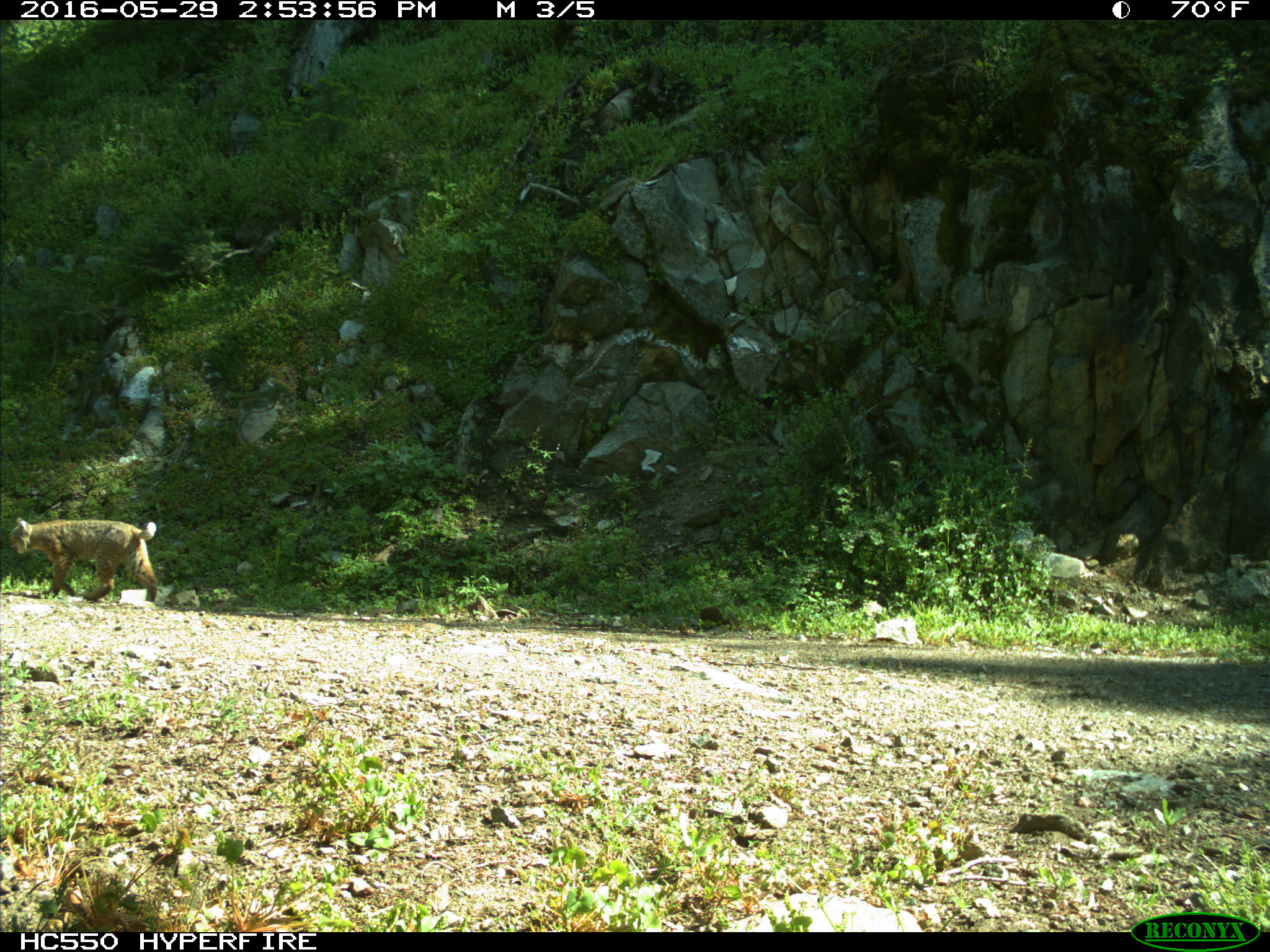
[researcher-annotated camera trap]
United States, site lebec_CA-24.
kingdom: Animalia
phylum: Chordata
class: Mammalia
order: Carnivora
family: Felidae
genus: Lynx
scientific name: Lynx rufus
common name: bobcat